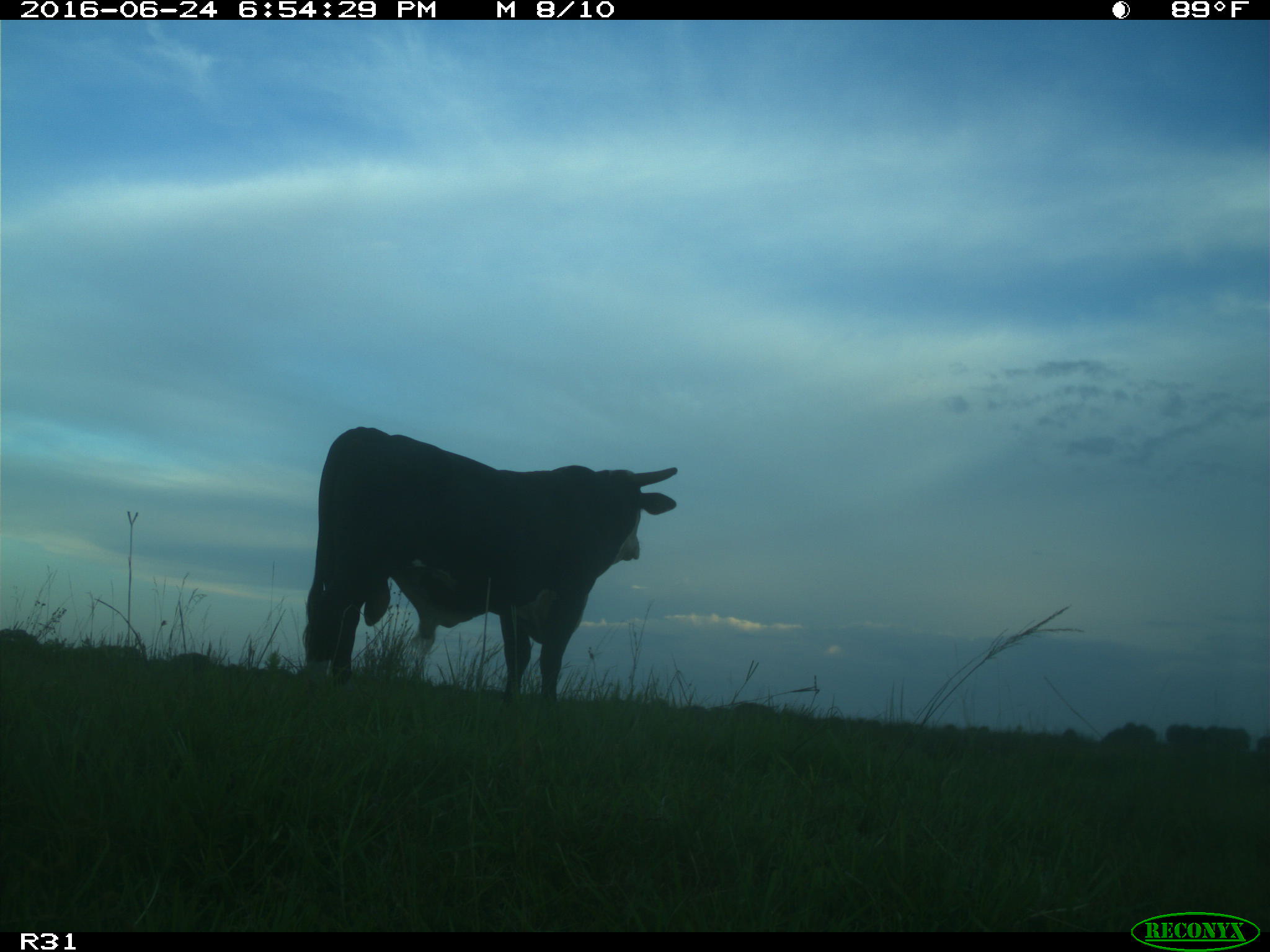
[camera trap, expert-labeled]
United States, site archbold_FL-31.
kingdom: Animalia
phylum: Chordata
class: Mammalia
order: Artiodactyla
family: Bovidae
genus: Bos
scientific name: Bos taurus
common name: domestic cow